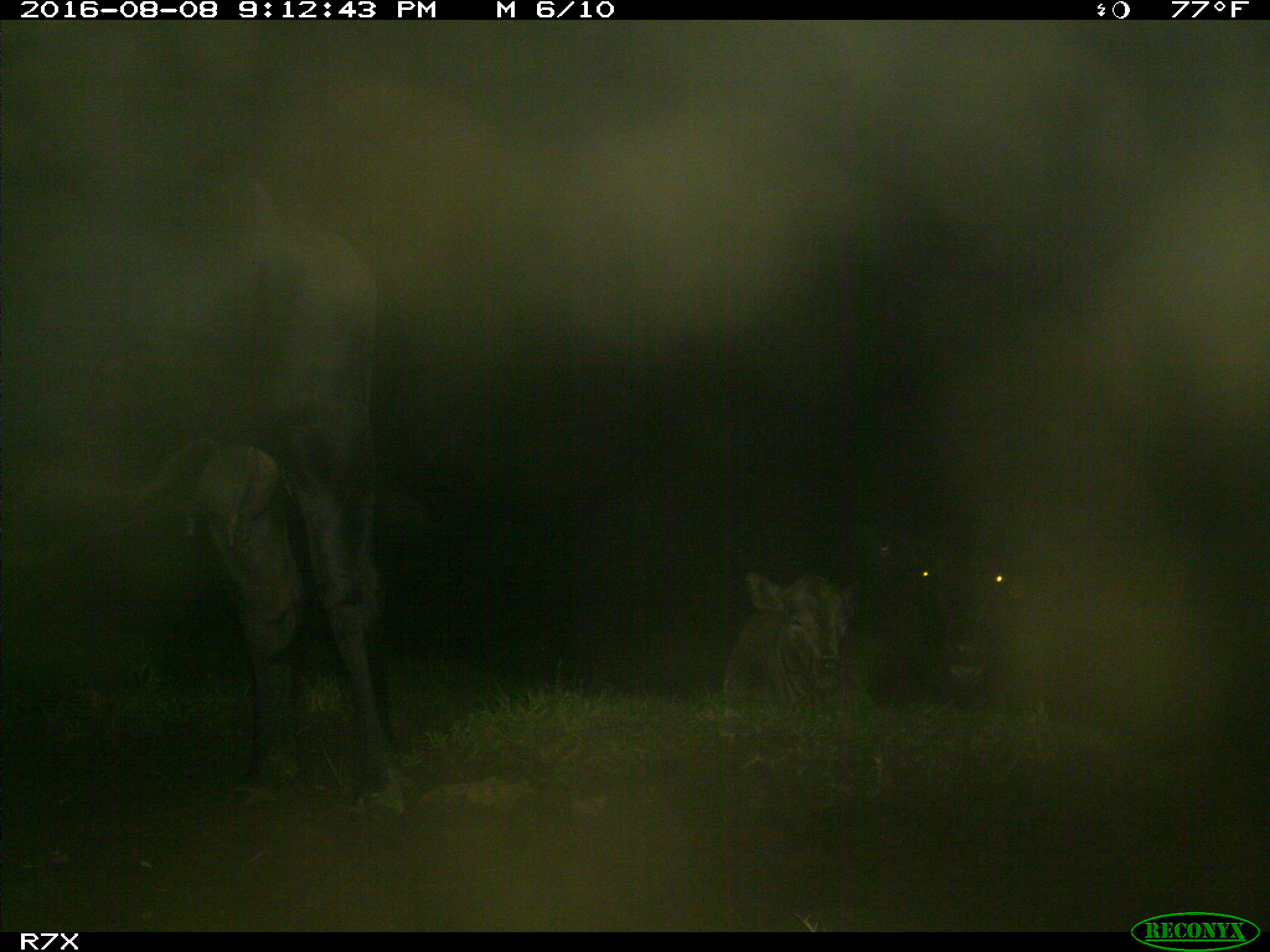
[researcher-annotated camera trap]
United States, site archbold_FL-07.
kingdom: Animalia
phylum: Chordata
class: Mammalia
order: Artiodactyla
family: Bovidae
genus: Bos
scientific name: Bos taurus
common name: domestic cow